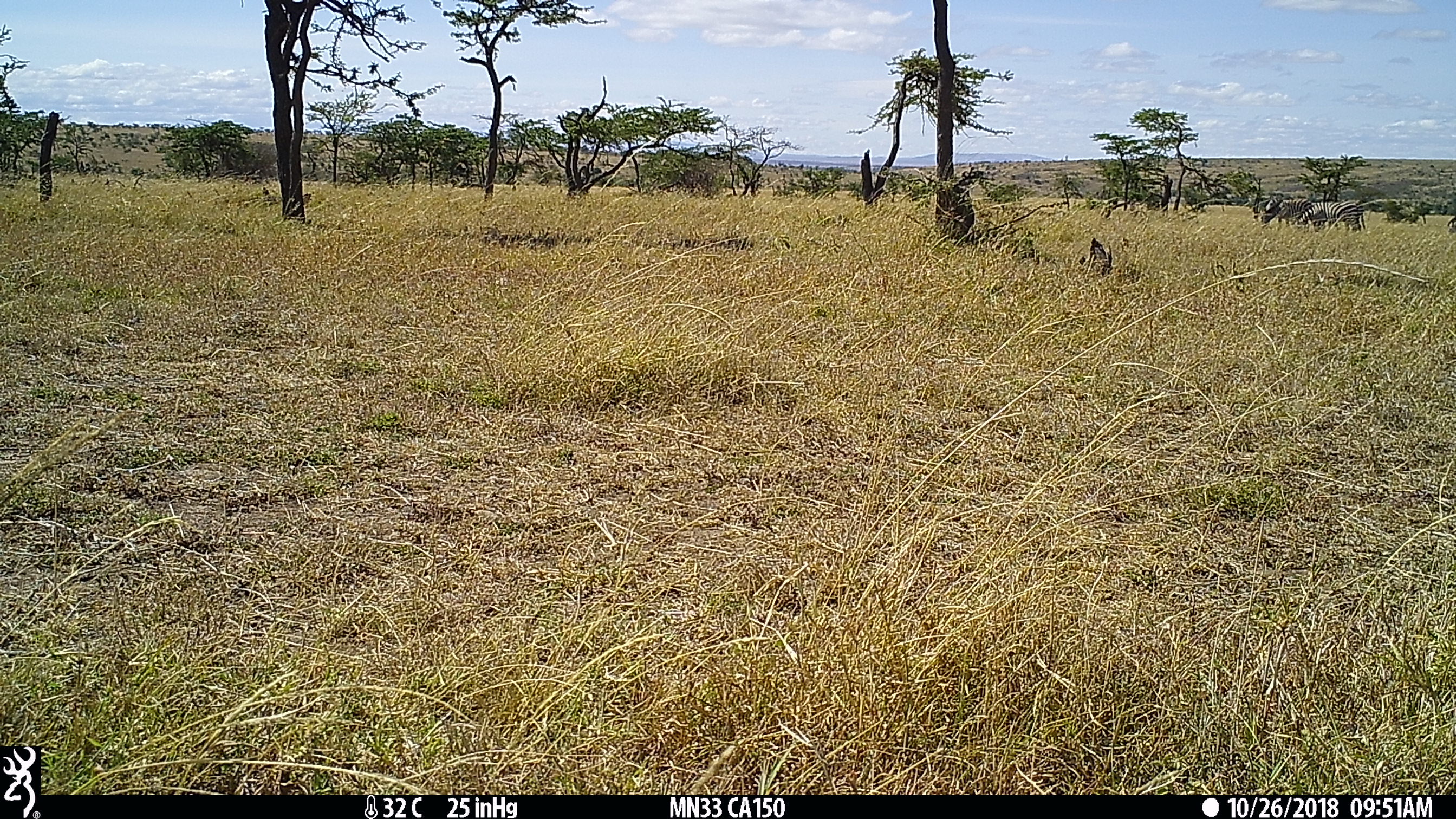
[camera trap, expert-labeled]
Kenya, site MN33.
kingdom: Animalia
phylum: Chordata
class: Mammalia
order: Perissodactyla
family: Equidae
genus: Equus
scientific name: Equus quagga burchellii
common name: burchell's zebra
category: zebra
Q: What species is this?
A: Zebra (burchell's zebra) (Equus quagga burchellii).